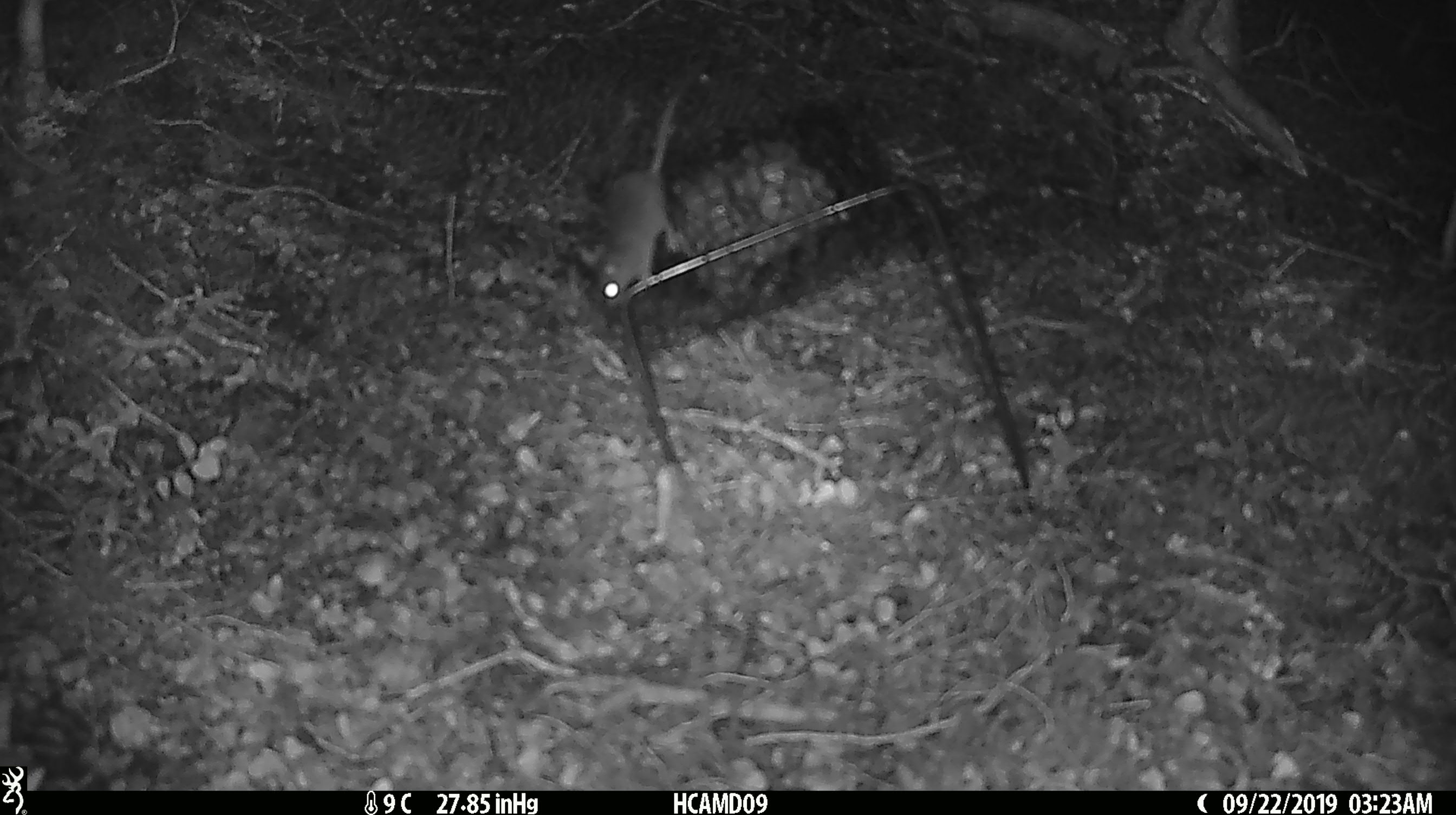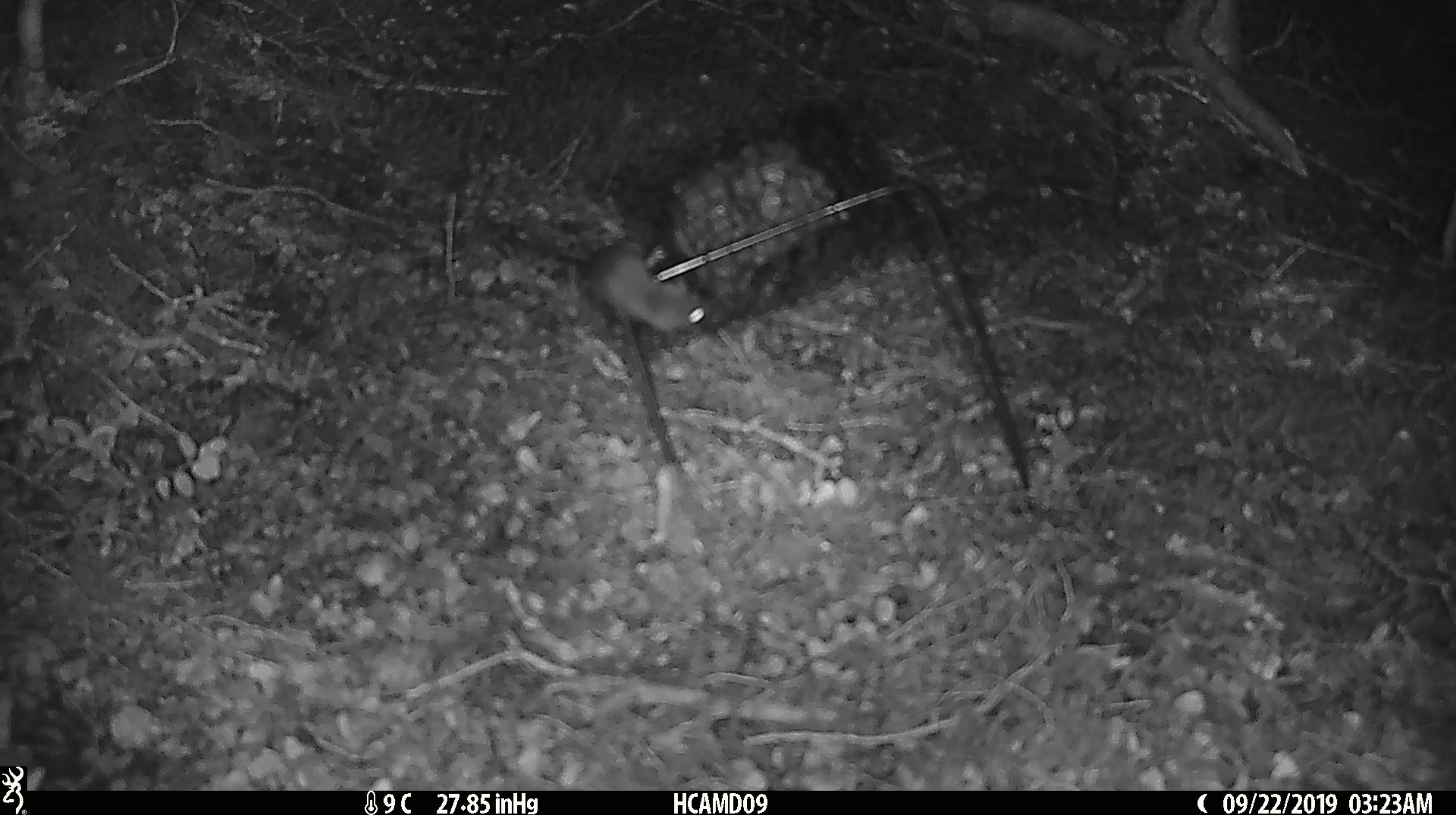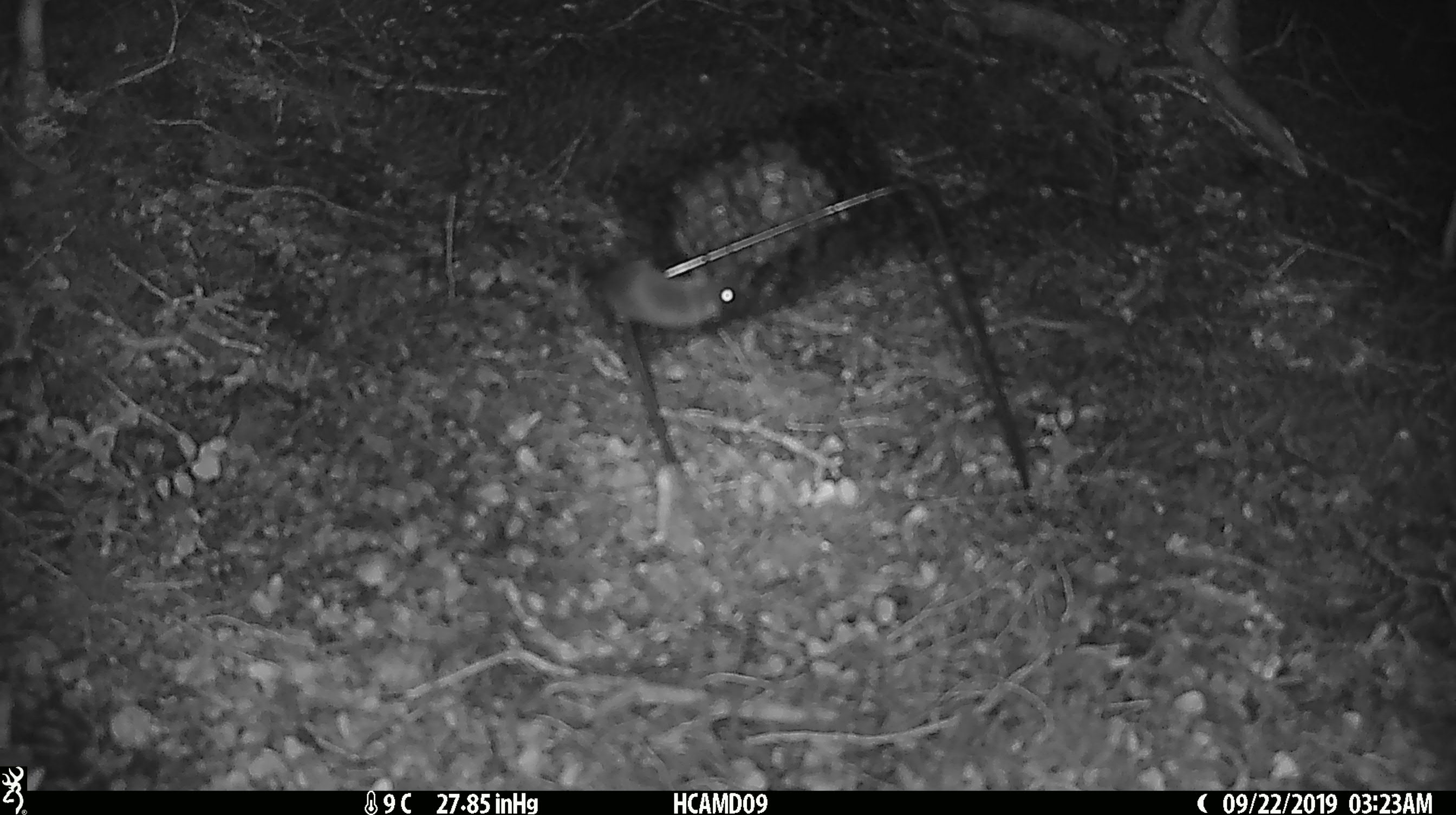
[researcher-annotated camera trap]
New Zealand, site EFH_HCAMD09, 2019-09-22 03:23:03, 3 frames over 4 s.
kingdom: Animalia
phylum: Chordata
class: Mammalia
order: Rodentia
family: Muridae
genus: Mus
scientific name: Mus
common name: mouse